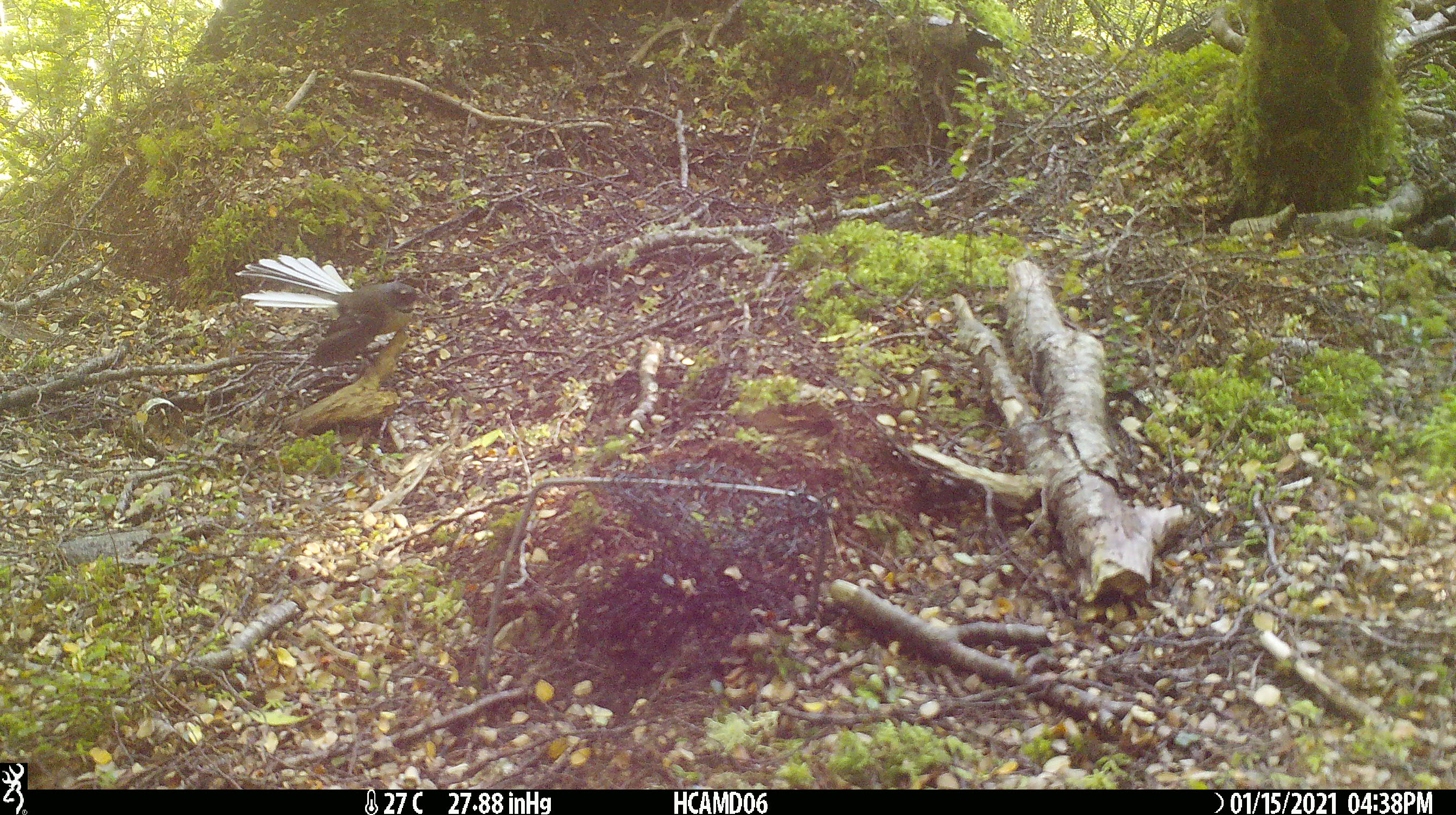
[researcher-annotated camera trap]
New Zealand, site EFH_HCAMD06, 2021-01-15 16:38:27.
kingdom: Animalia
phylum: Chordata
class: Aves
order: Passeriformes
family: Rhipiduridae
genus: Rhipidura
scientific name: Rhipidura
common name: fantails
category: fantail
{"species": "fantail (fantails) (Rhipidura)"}